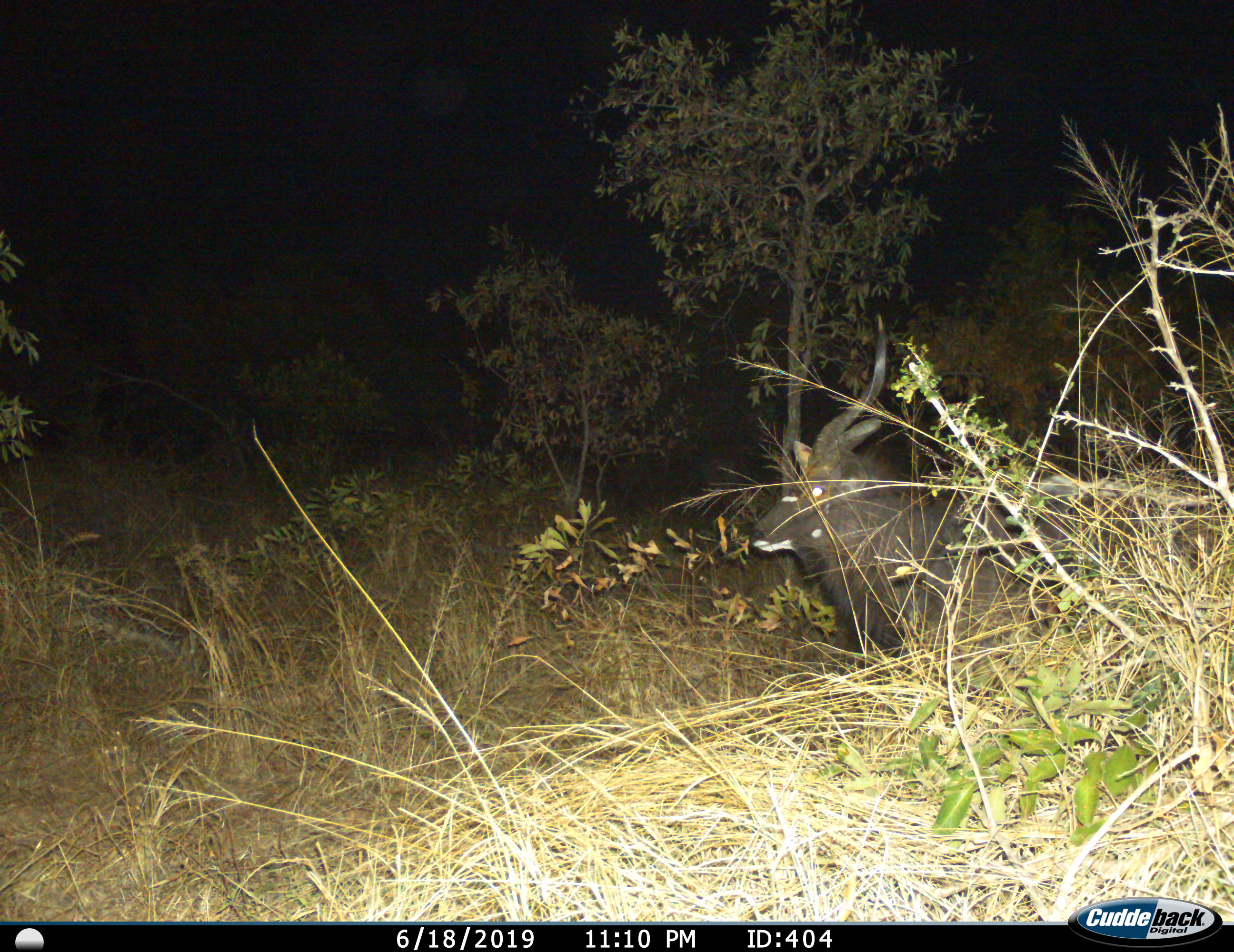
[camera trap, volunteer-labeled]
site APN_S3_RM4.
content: unidentified animal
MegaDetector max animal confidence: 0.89